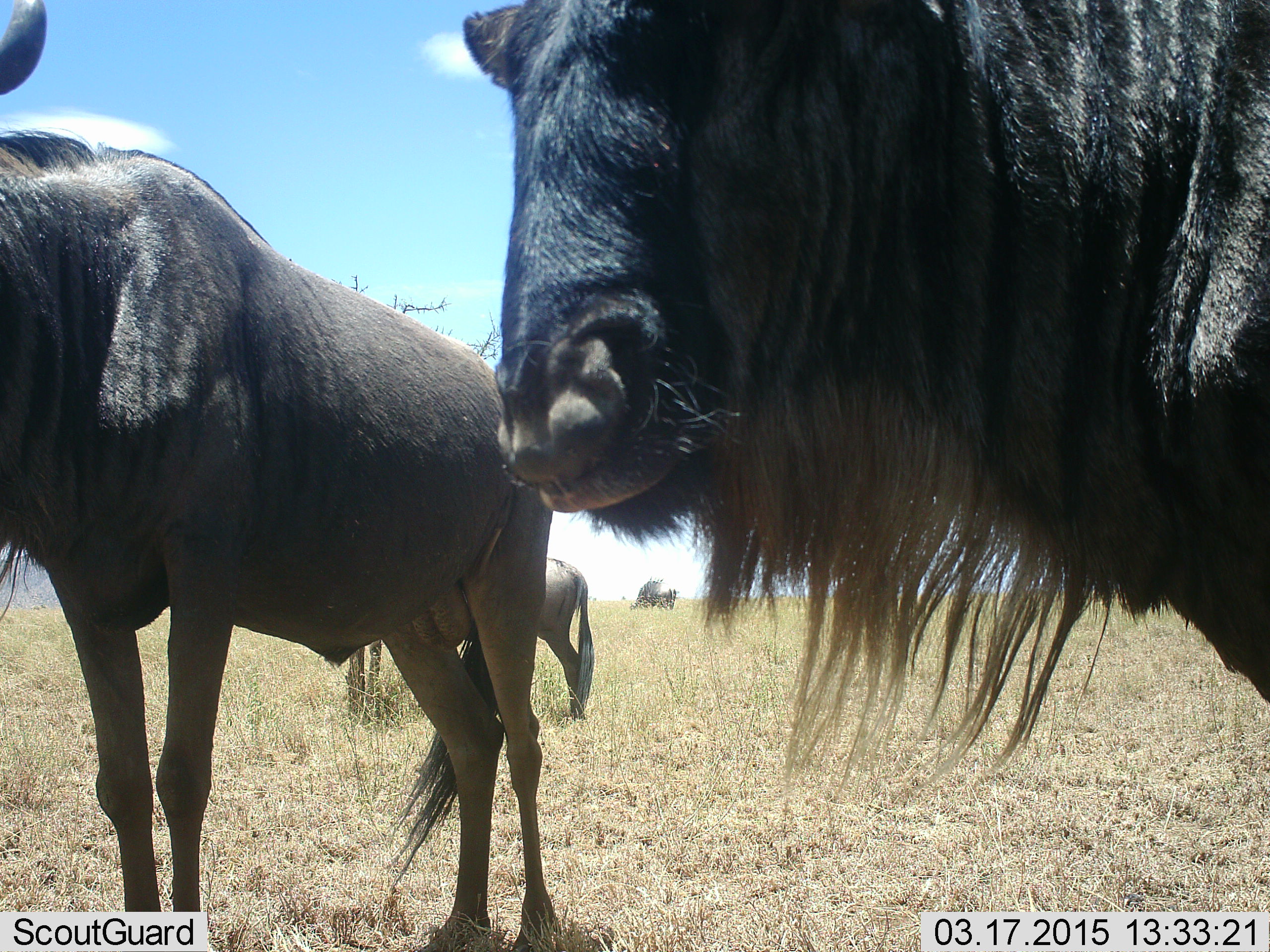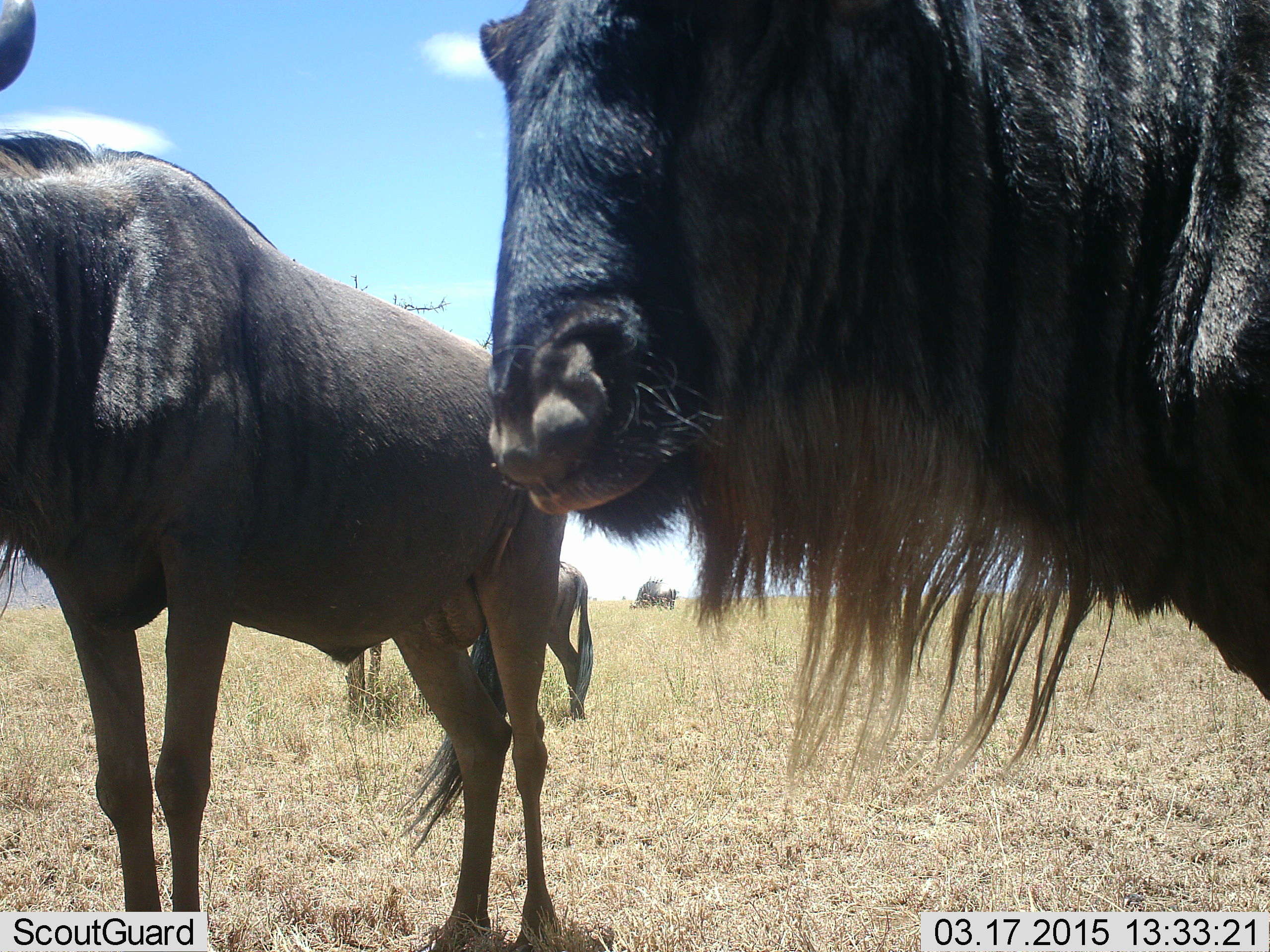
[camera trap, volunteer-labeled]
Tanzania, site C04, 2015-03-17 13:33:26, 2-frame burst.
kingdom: Animalia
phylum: Chordata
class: Mammalia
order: Artiodactyla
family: Bovidae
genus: Connochaetes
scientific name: Connochaetes taurinus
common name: blue wildebeest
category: wildebeest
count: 3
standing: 100%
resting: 10%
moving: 0%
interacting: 0%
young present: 0%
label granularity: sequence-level